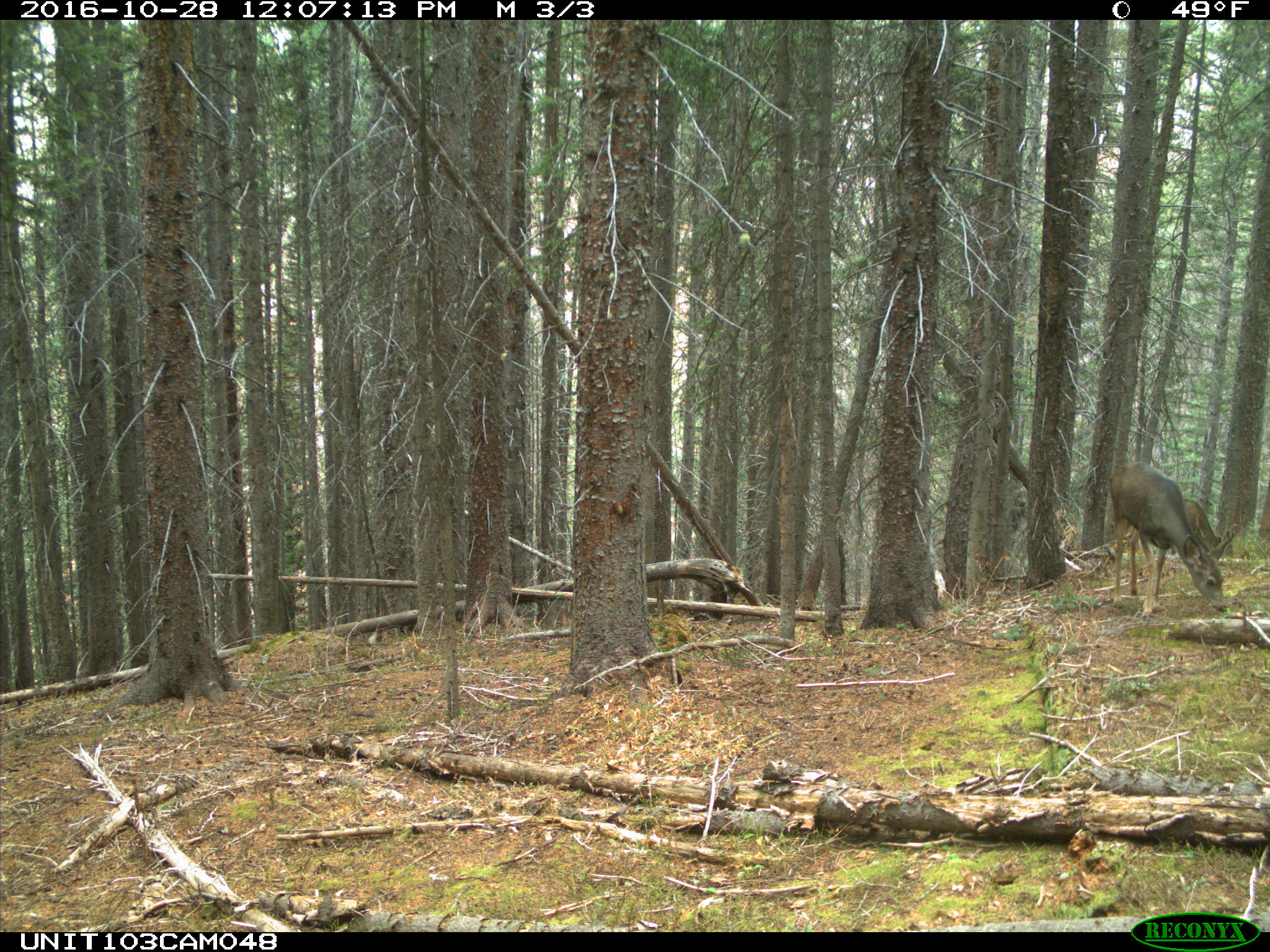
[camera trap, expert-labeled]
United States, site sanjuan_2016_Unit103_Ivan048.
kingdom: Animalia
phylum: Chordata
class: Mammalia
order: Artiodactyla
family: Cervidae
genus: Odocoileus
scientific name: Odocoileus hemionus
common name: mule deer